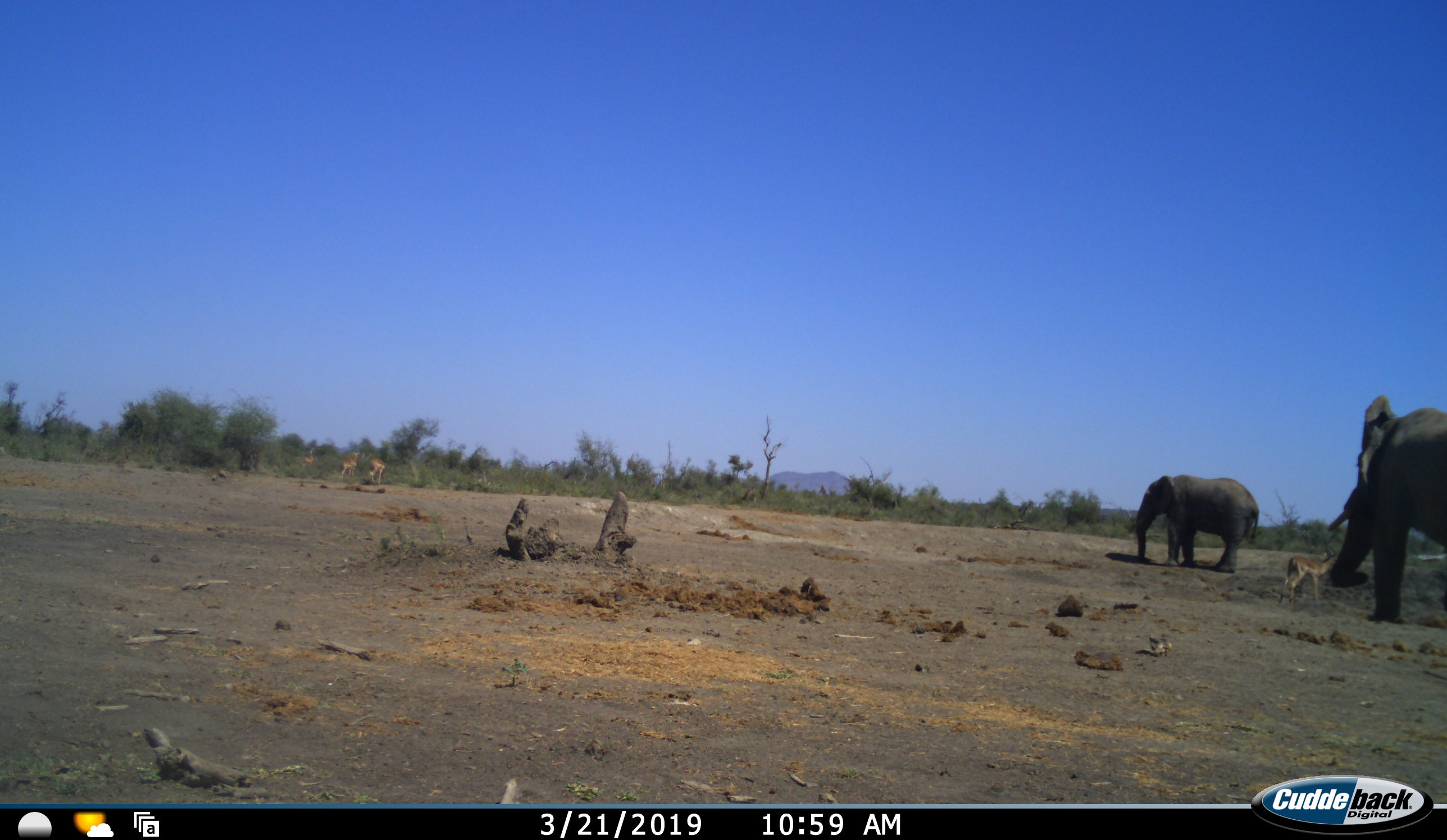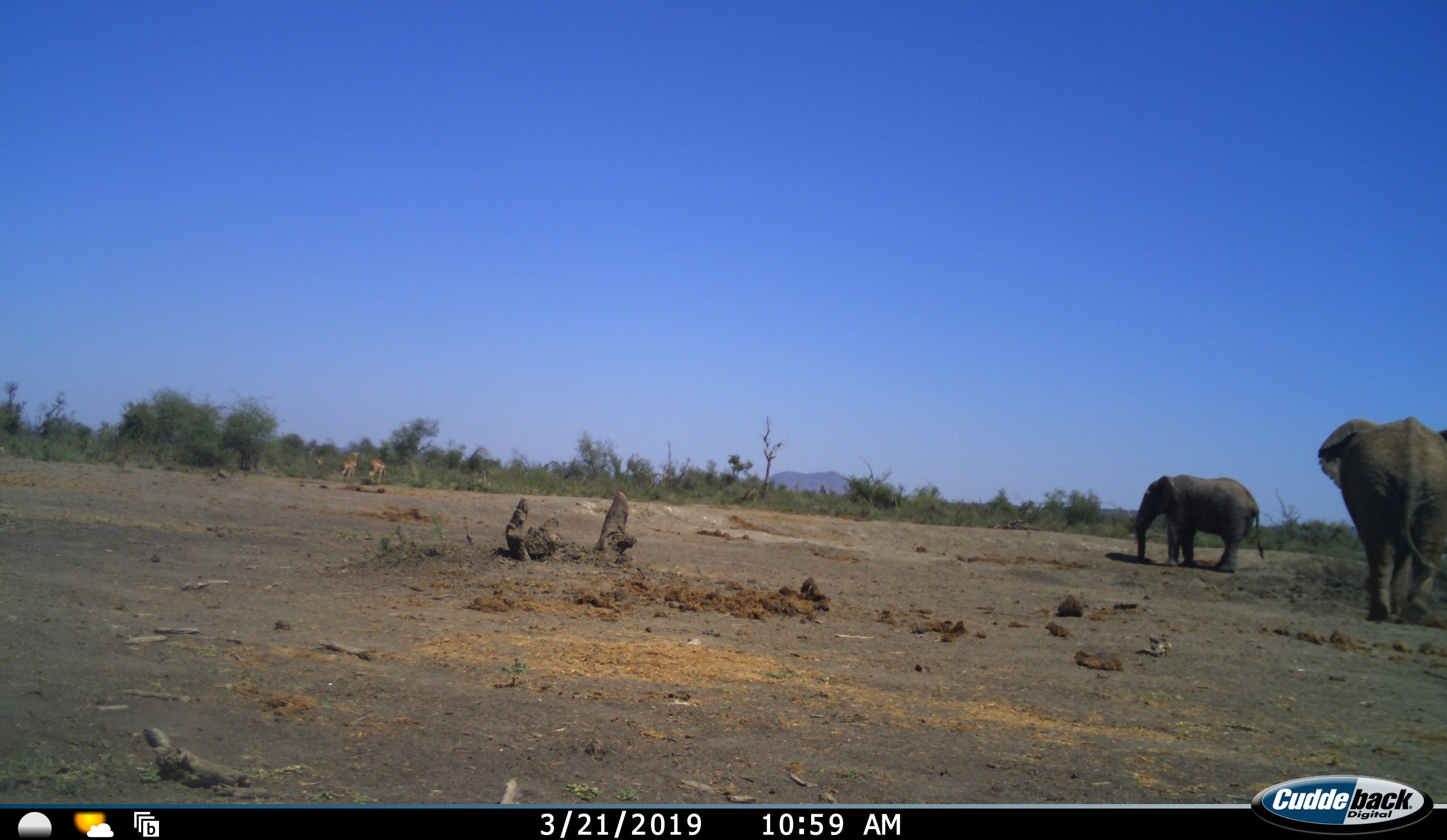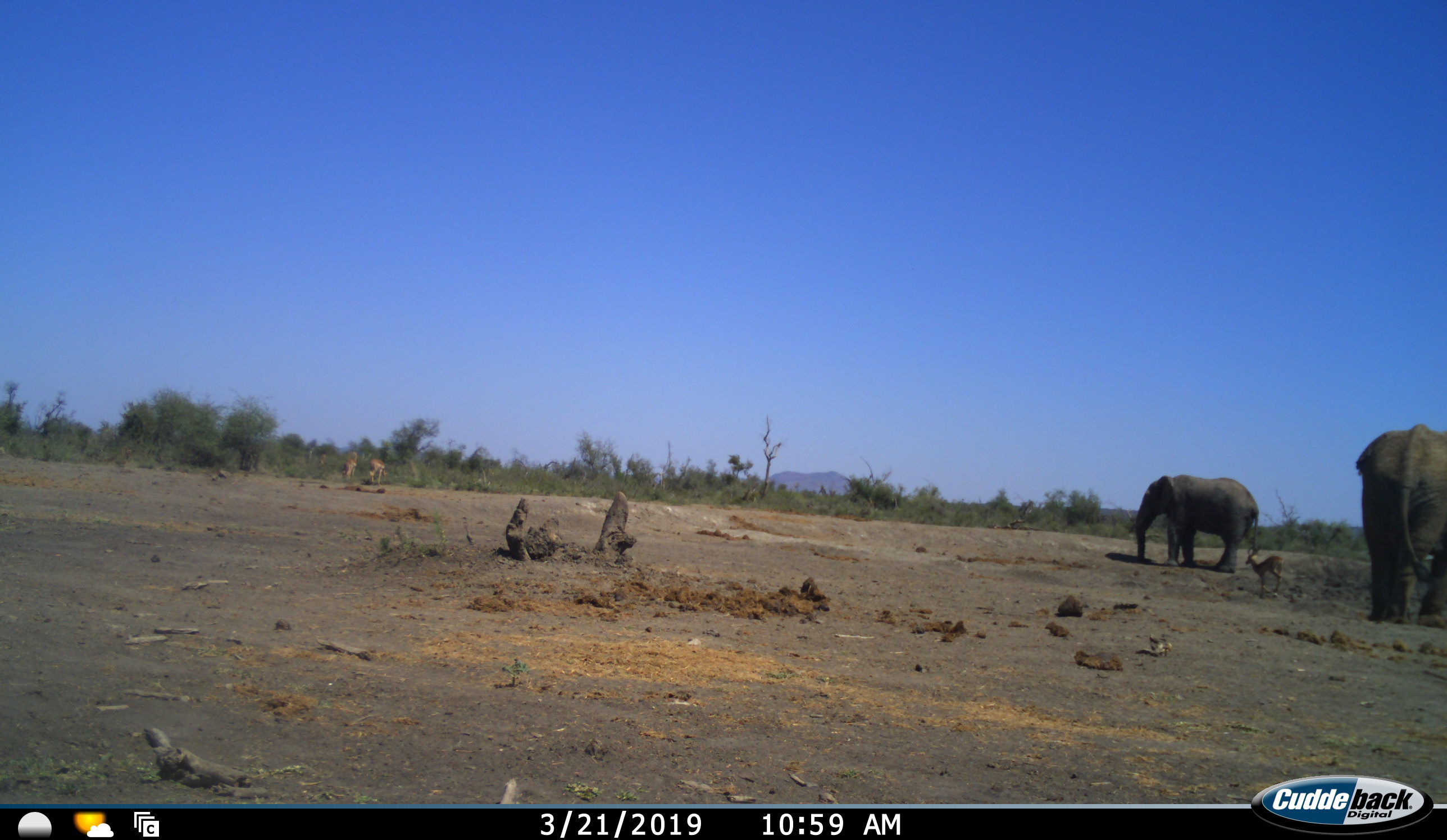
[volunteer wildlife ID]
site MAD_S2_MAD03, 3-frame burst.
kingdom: Animalia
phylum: Chordata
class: Mammalia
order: Proboscidea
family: Elephantidae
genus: Loxodonta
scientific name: Loxodonta africana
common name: african bush elephant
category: elephant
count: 2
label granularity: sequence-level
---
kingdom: Animalia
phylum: Chordata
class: Mammalia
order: Artiodactyla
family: Bovidae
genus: Aepyceros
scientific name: Aepyceros melampus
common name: impala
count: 4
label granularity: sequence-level